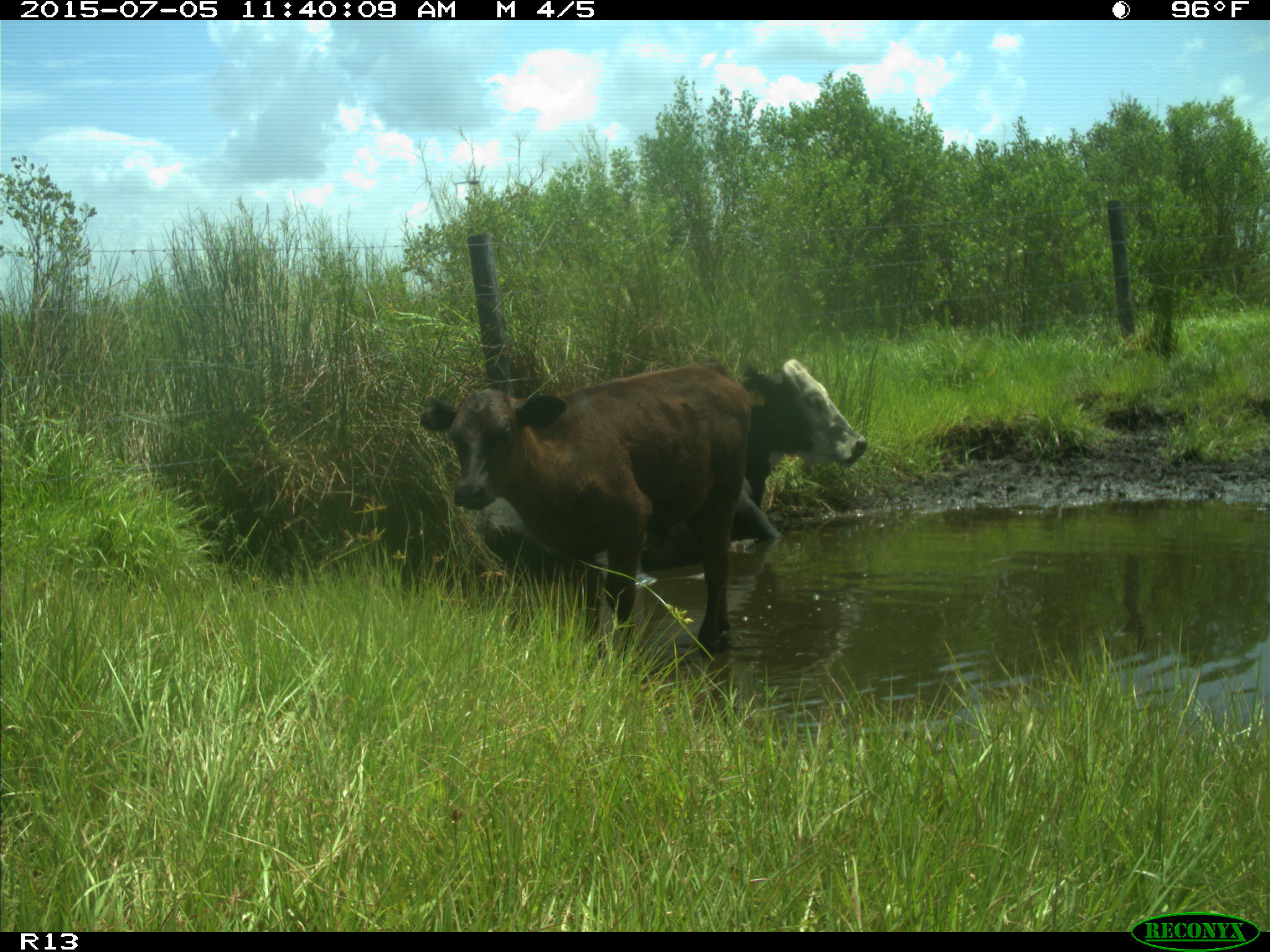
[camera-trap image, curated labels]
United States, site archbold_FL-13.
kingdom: Animalia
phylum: Chordata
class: Mammalia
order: Artiodactyla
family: Bovidae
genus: Bos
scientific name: Bos taurus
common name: domestic cow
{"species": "Bos taurus (domestic cow)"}